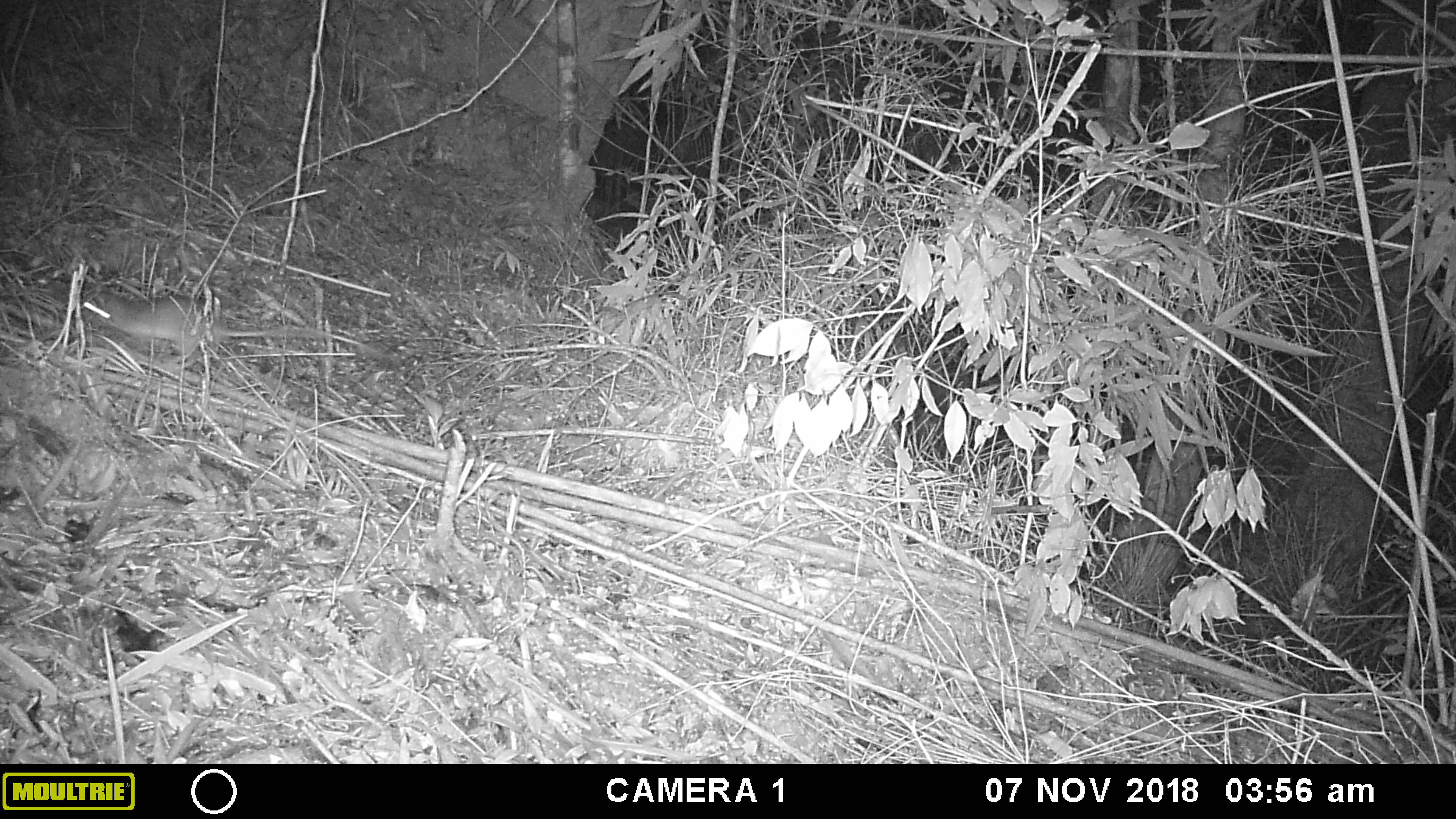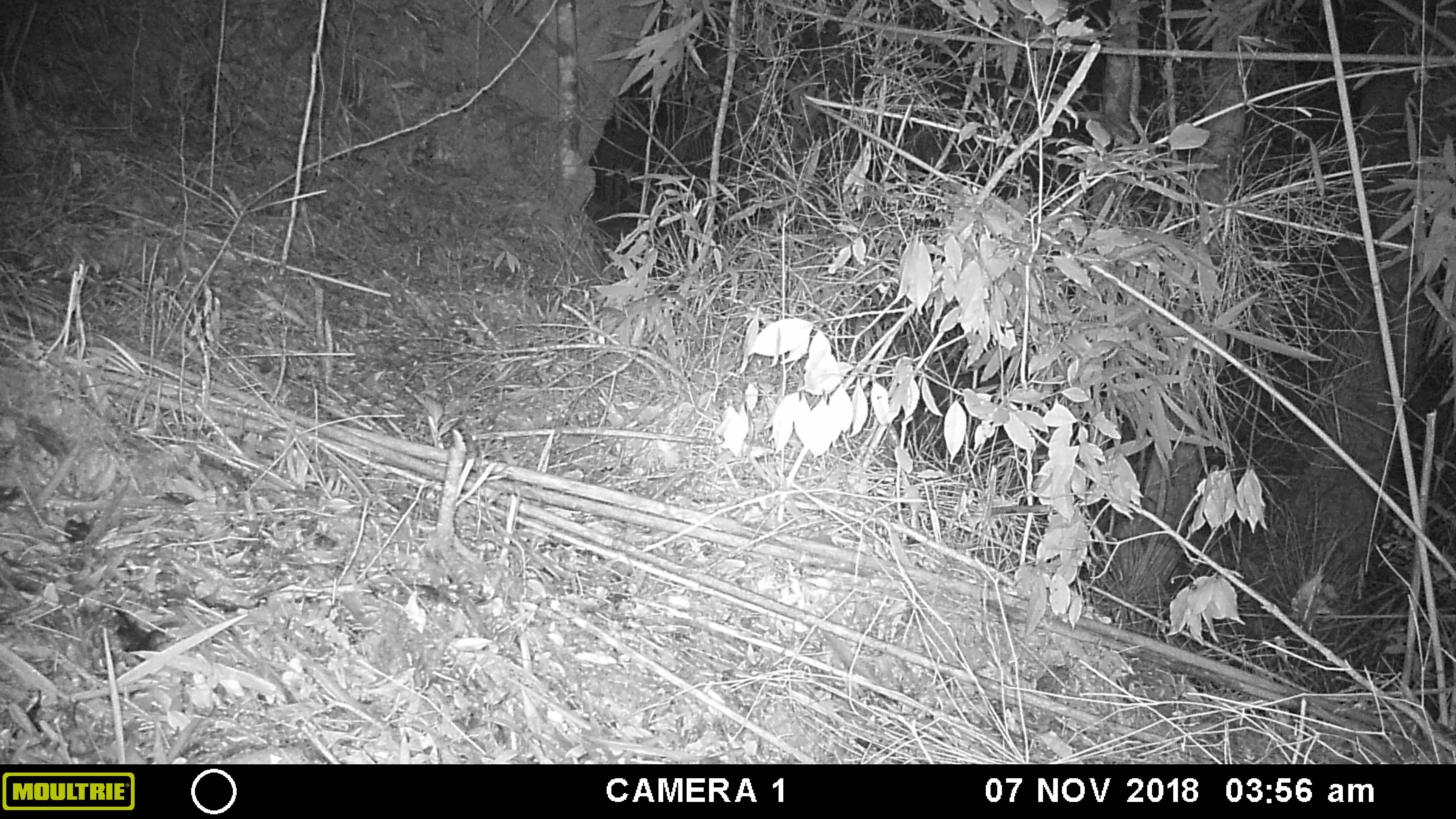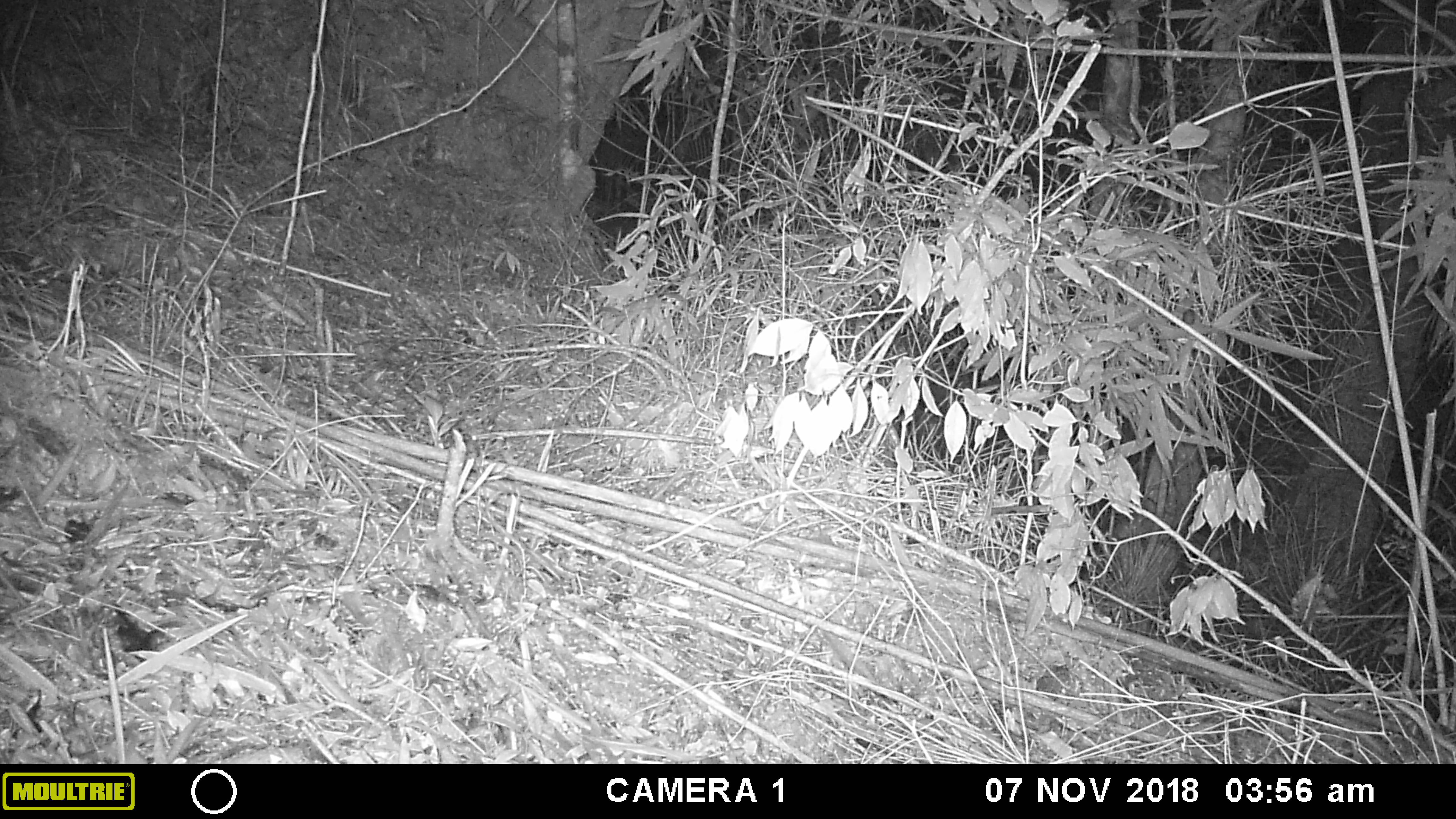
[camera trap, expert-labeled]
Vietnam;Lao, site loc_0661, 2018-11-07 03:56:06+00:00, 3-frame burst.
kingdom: Animalia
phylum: Chordata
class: Mammalia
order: Rodentia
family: Muridae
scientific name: Muridae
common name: old-world mice and rats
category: unidentified murid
Unidentified murid (old-world mice and rats) (Muridae). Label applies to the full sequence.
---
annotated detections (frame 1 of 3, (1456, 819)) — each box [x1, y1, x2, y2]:
unidentified murid: [82, 290, 382, 374]